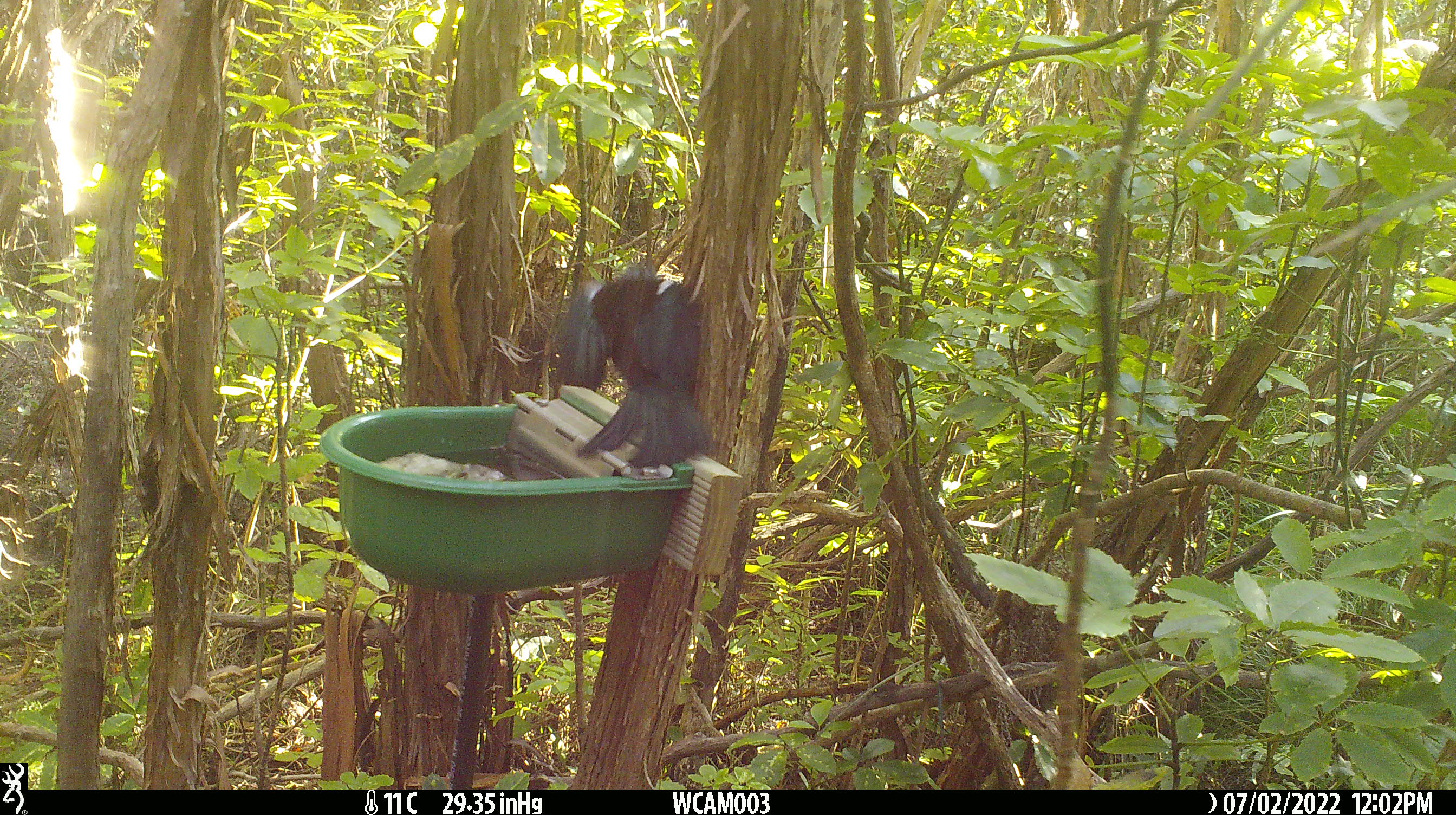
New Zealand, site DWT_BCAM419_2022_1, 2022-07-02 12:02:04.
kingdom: Animalia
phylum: Chordata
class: Aves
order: Passeriformes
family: Meliphagidae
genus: Prosthemadera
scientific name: Prosthemadera novaeseelandiae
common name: tui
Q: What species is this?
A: Tui (Prosthemadera novaeseelandiae).